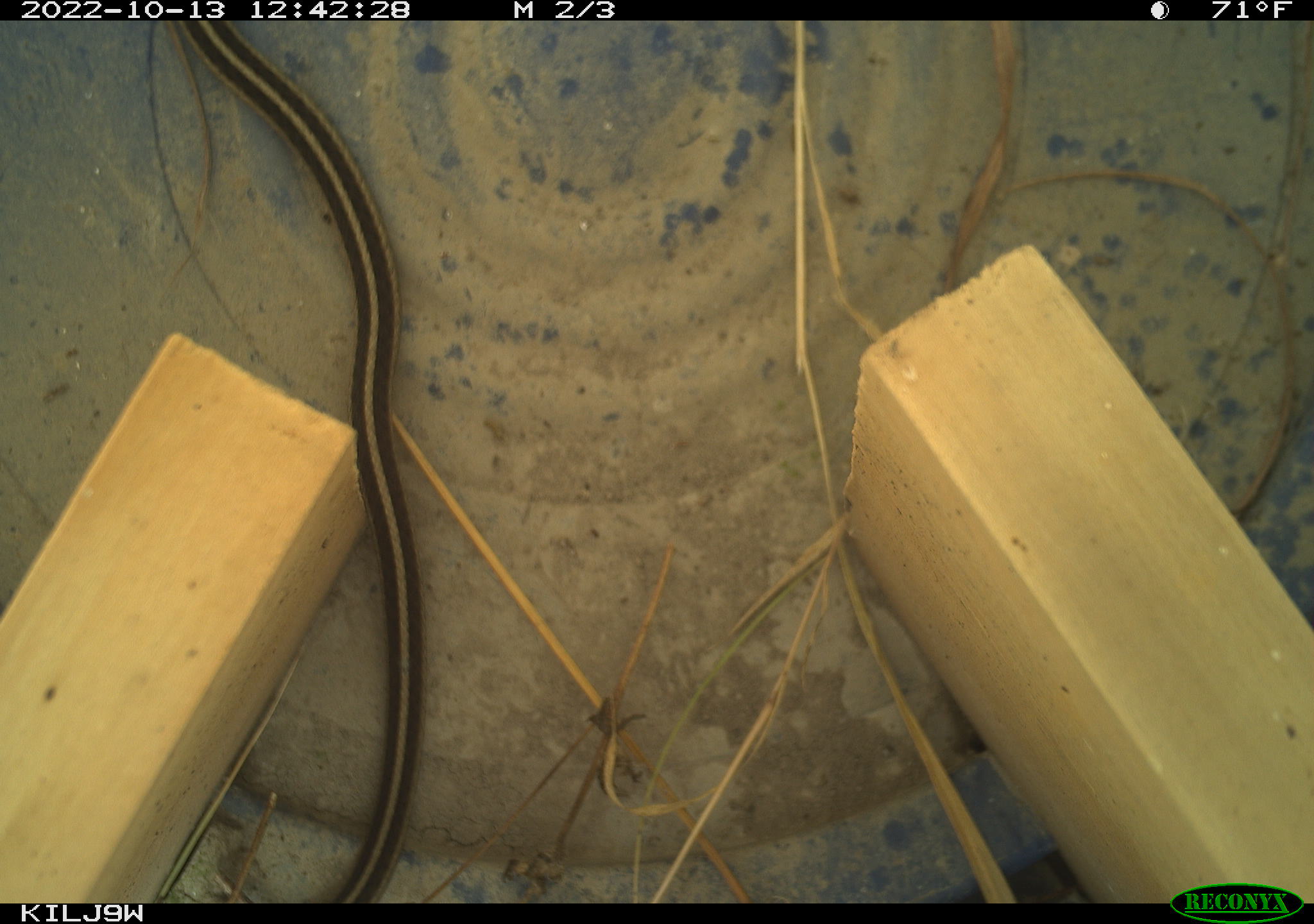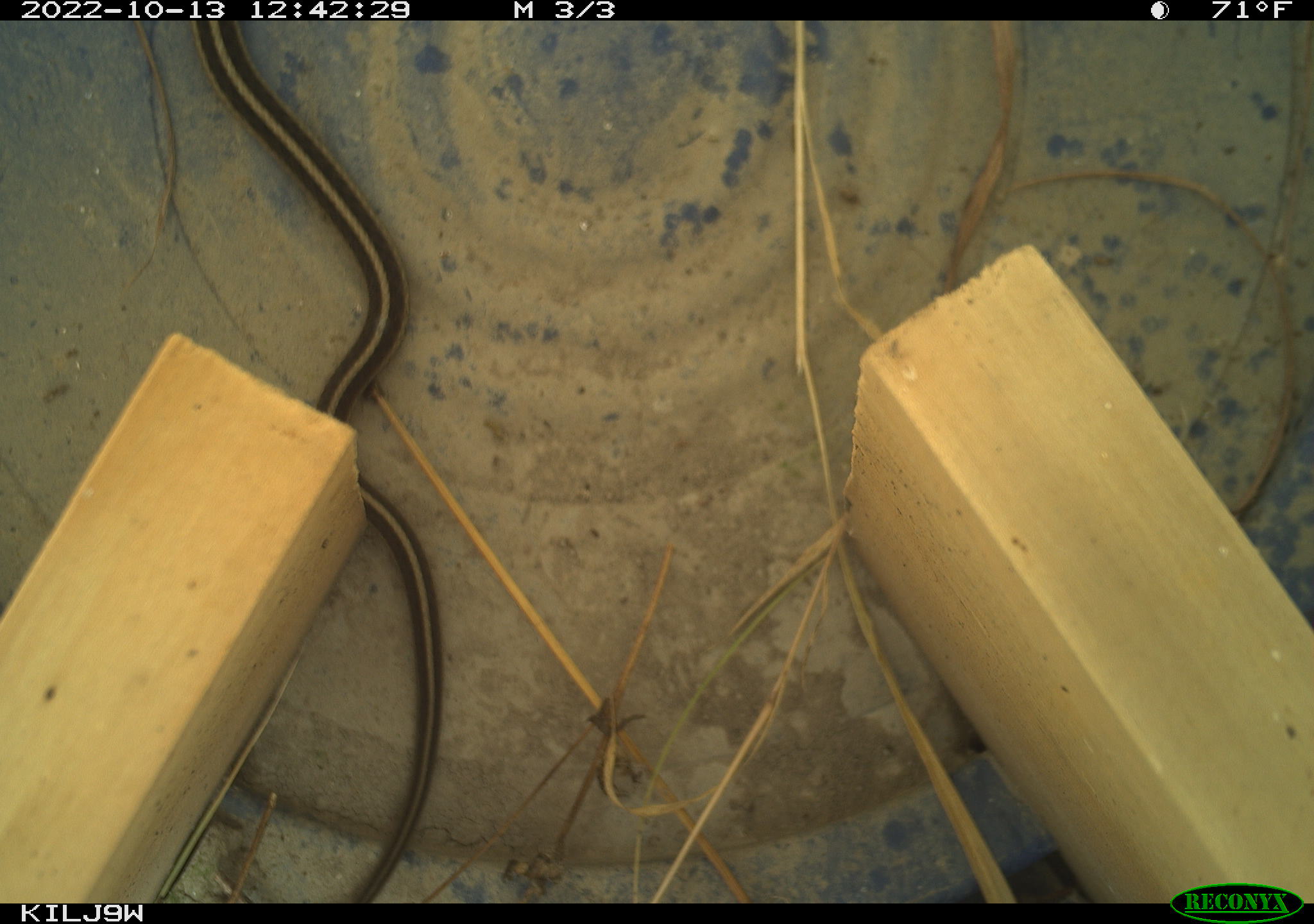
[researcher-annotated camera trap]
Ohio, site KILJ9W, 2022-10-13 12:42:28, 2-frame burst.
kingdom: Animalia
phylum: Chordata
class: Reptilia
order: Squamata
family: Colubridae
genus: Thamnophis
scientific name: Thamnophis sirtalis sirtalis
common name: eastern gartersnake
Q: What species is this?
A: Eastern gartersnake (Thamnophis sirtalis sirtalis).